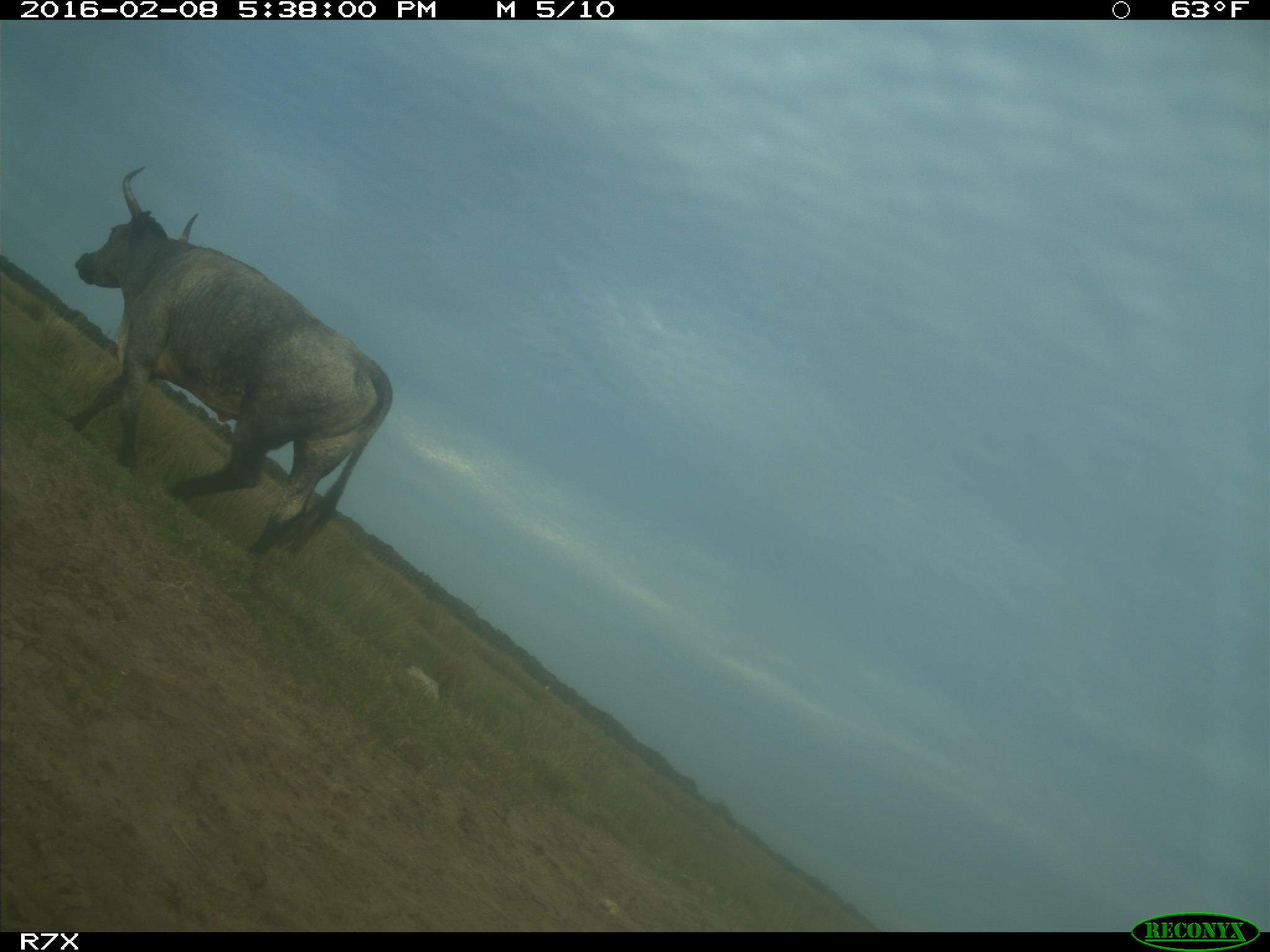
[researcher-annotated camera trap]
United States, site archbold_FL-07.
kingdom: Animalia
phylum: Chordata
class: Mammalia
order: Artiodactyla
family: Bovidae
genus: Bos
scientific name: Bos taurus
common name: domestic cow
Bos taurus (domestic cow).